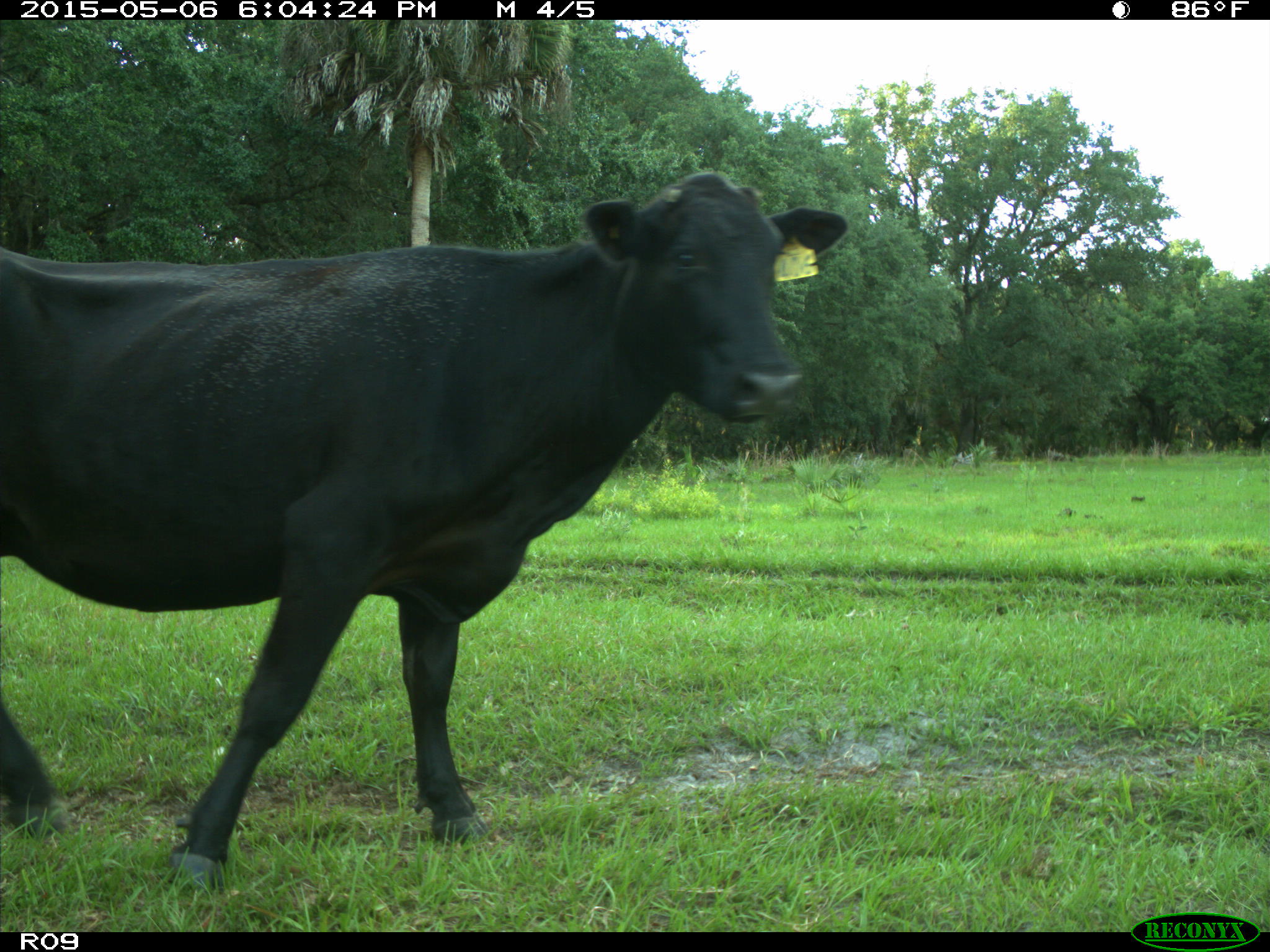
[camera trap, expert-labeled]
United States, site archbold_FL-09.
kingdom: Animalia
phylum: Chordata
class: Mammalia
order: Artiodactyla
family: Bovidae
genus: Bos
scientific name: Bos taurus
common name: domestic cow